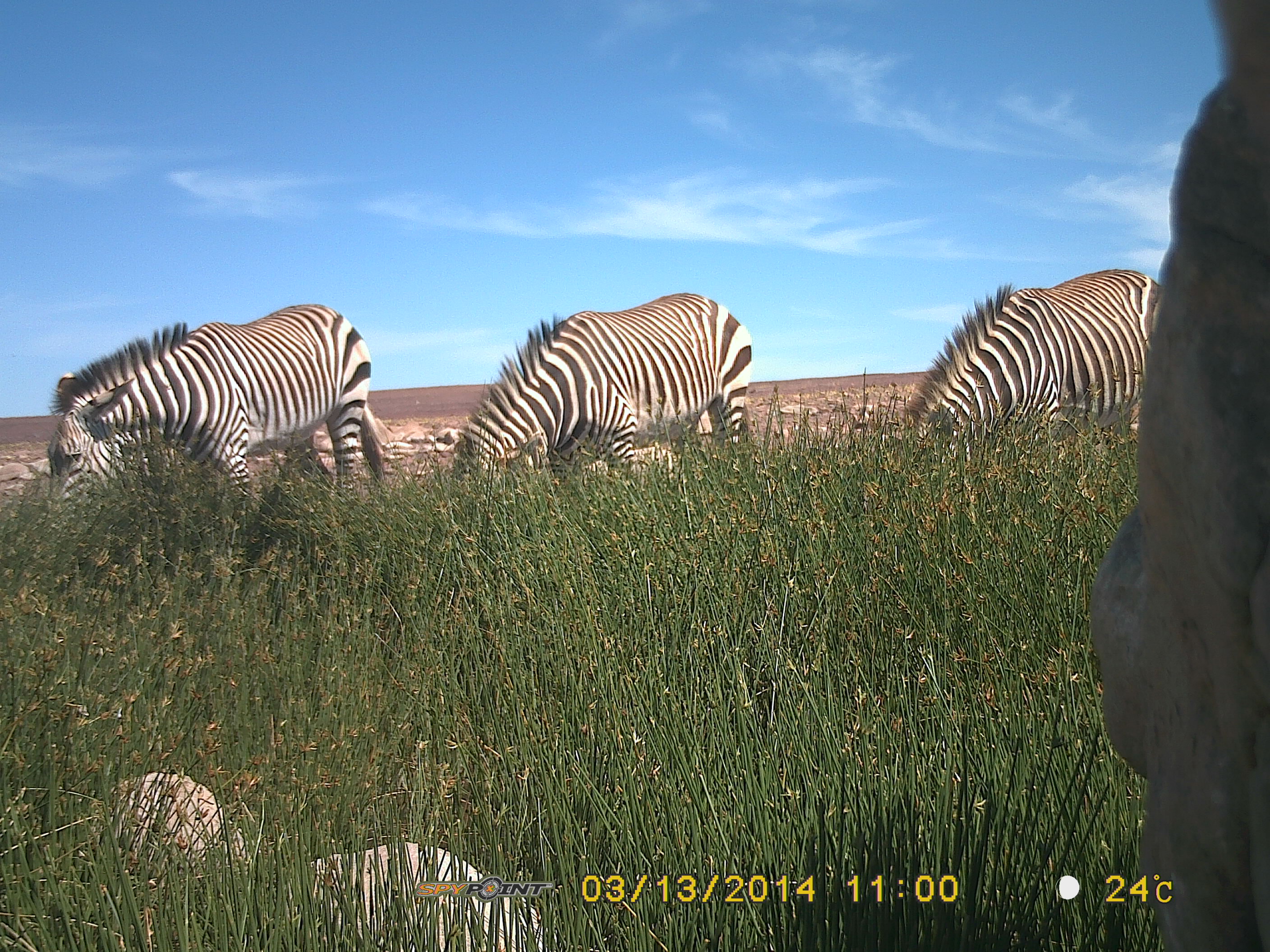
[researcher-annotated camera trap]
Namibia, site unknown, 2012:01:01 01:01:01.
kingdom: Animalia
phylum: Chordata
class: Mammalia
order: Perissodactyla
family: Equidae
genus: Equus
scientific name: Equus zebra hartmannae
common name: hartmann's mountain zebra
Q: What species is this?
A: Equus zebra hartmannae (hartmann's mountain zebra).